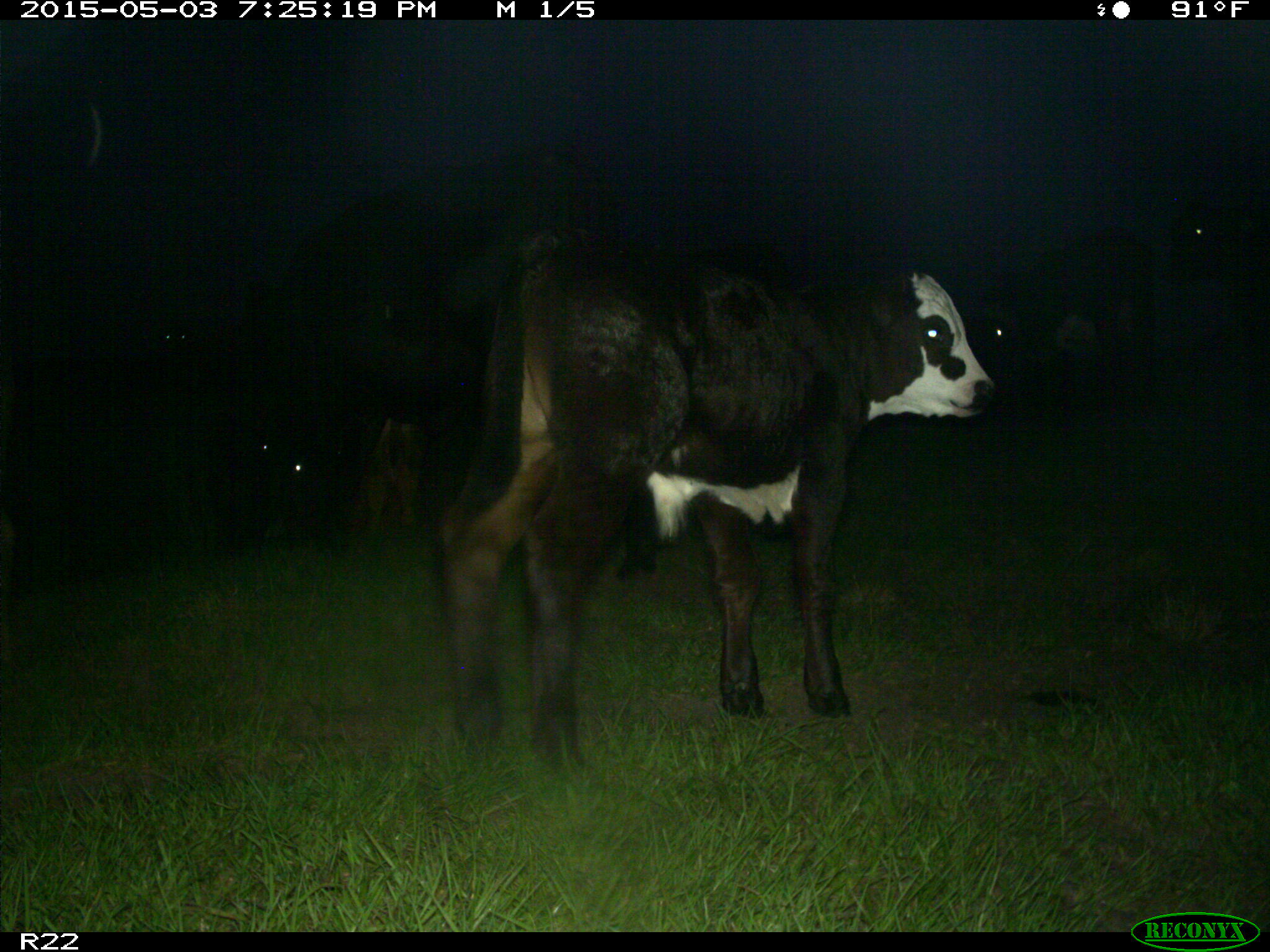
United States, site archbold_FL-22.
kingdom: Animalia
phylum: Chordata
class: Mammalia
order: Artiodactyla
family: Bovidae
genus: Bos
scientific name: Bos taurus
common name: domestic cow